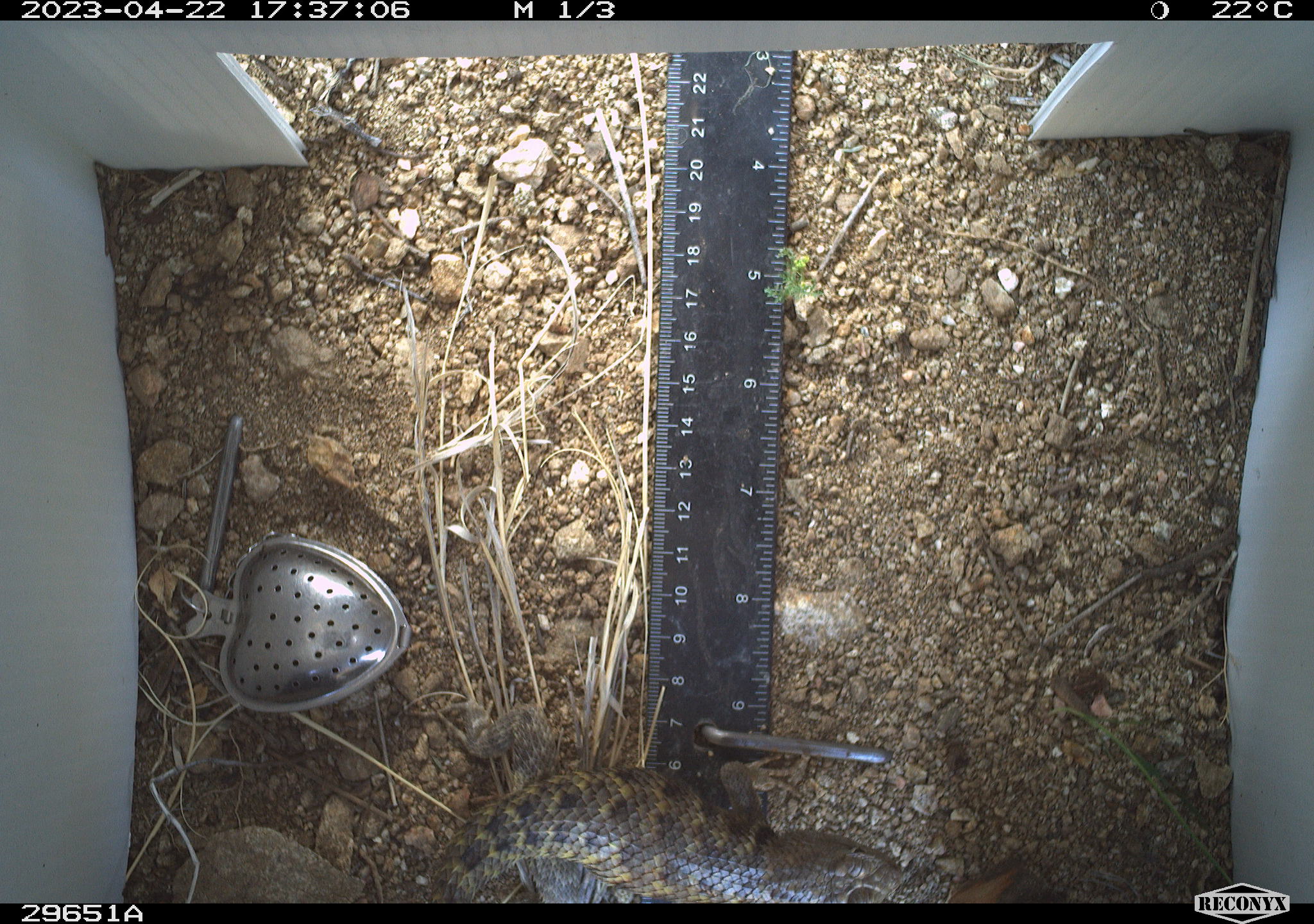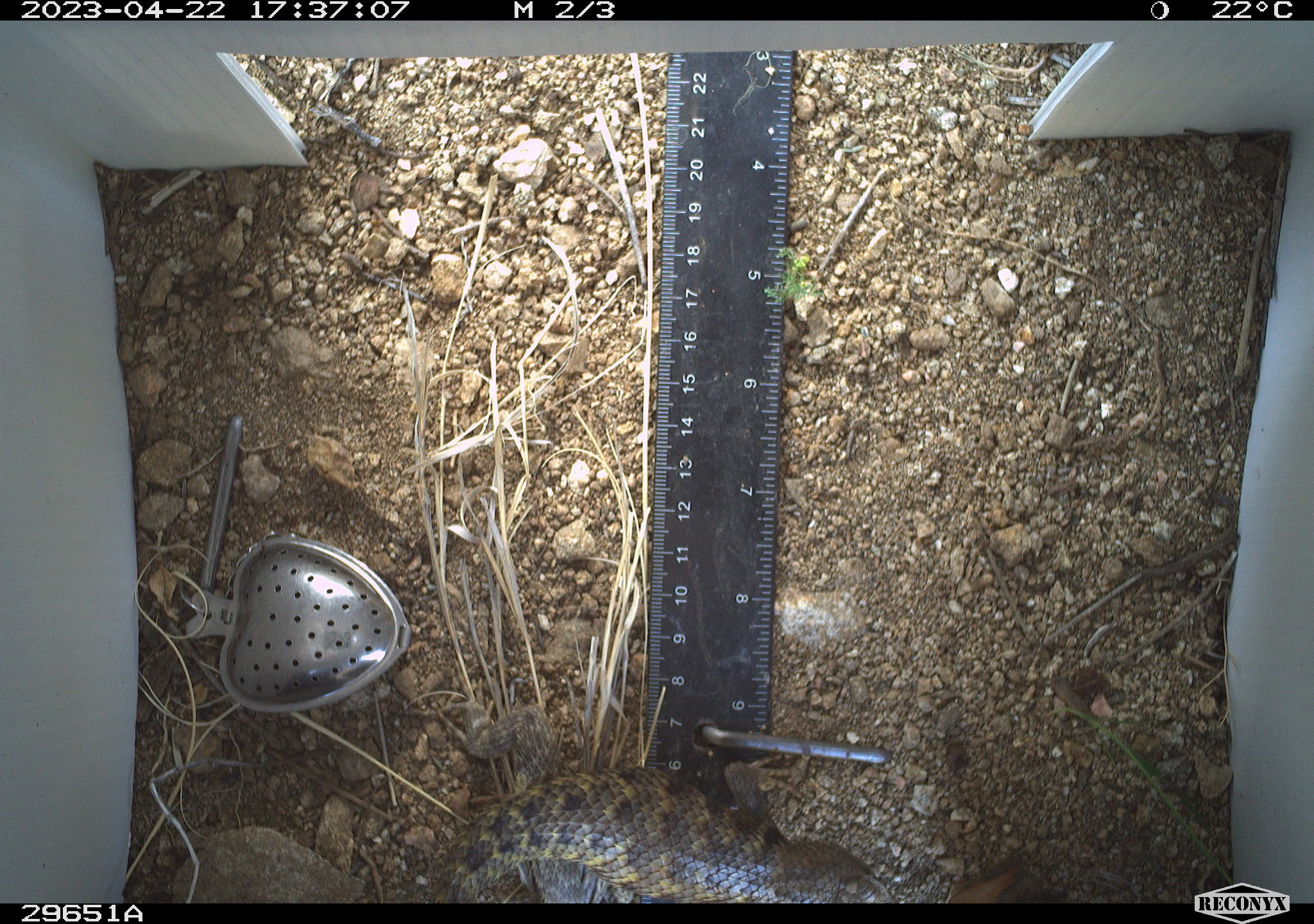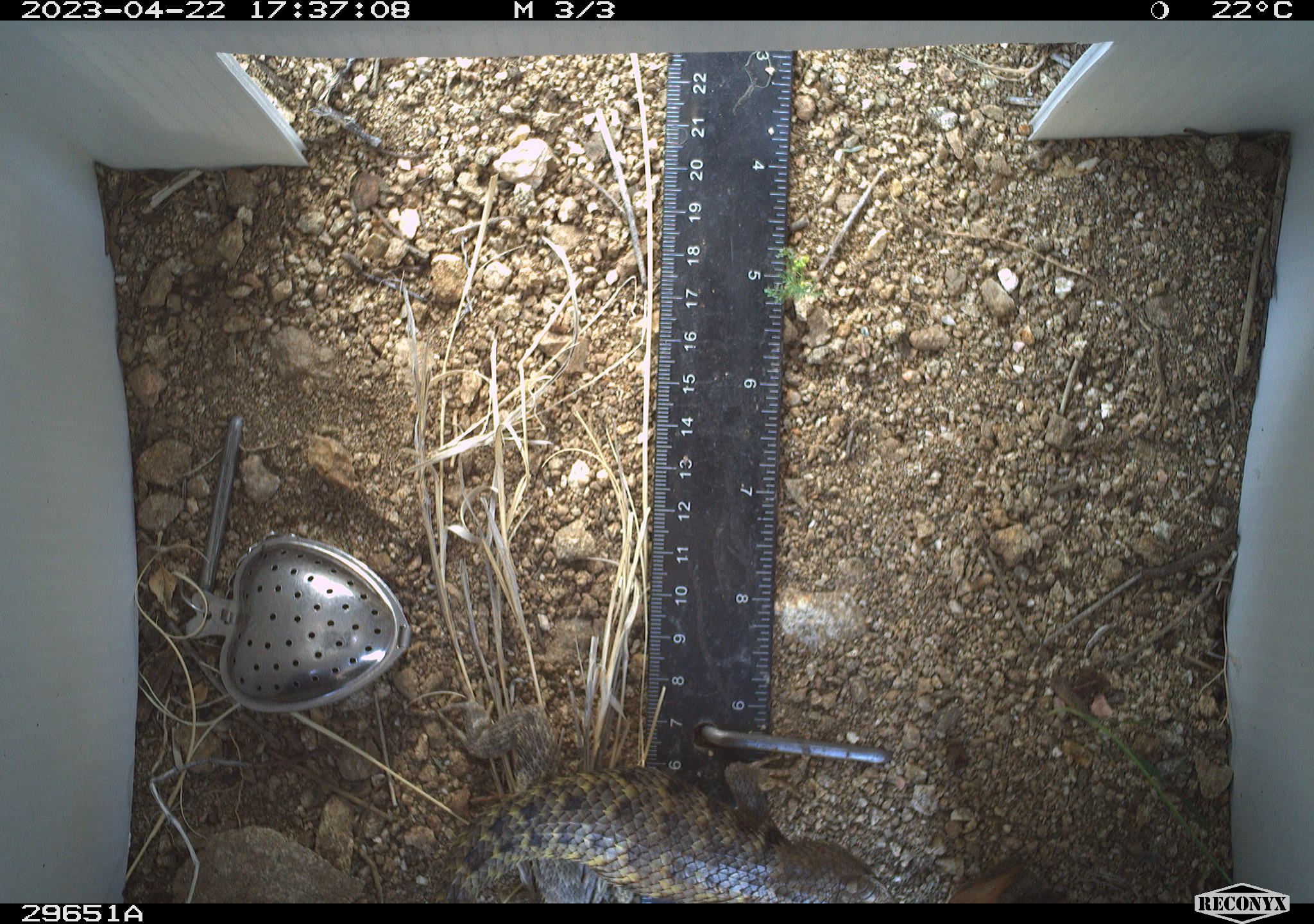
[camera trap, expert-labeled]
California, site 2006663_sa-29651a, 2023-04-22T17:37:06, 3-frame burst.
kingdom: Animalia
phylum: Chordata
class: Reptilia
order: Squamata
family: Phrynosomatidae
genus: Sceloporus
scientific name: Sceloporus uniformis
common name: yellow-backed spiny lizard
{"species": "yellow-backed spiny lizard (Sceloporus uniformis)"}